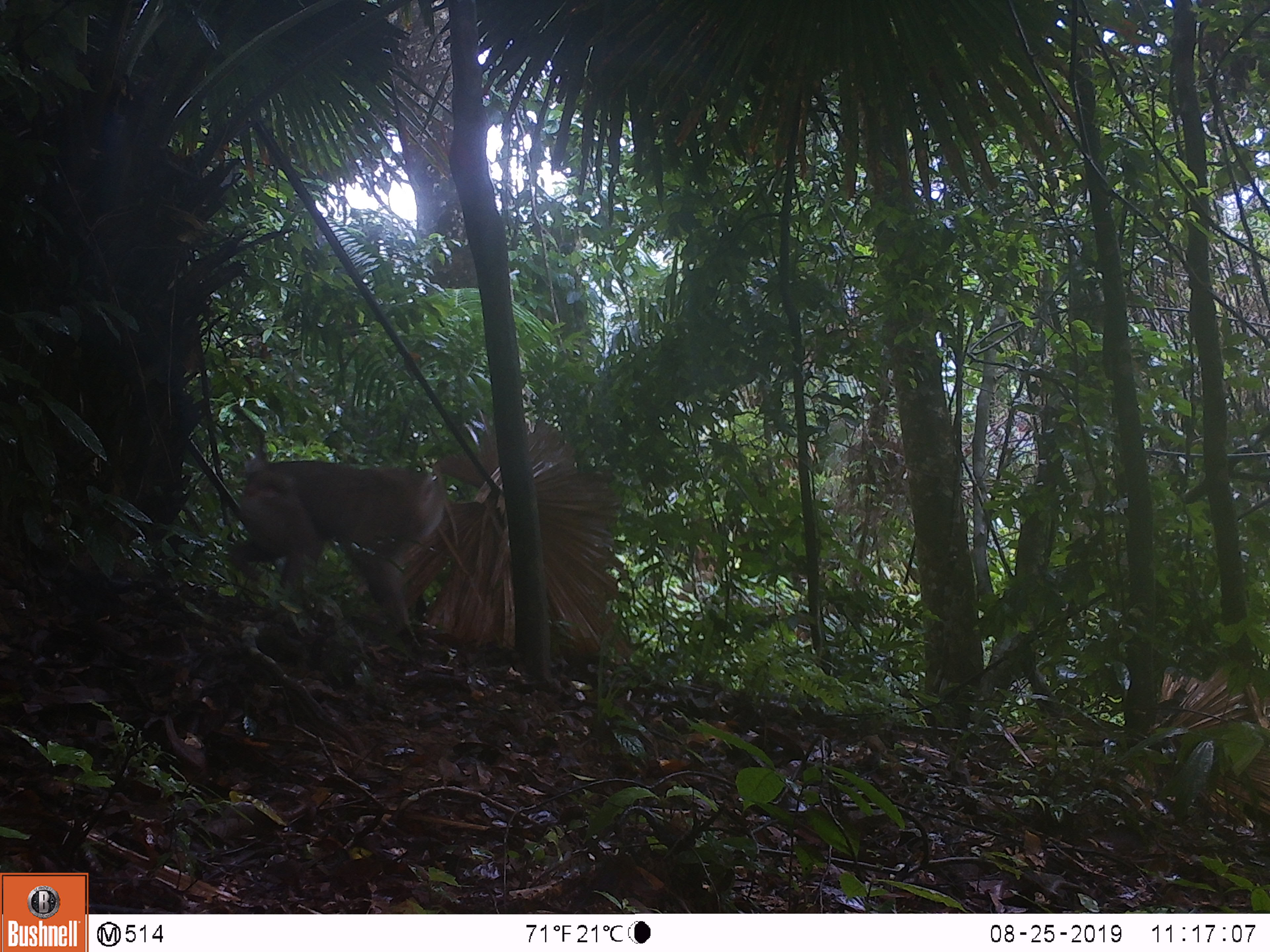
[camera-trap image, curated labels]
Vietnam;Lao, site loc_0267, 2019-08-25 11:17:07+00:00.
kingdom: Animalia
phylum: Chordata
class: Mammalia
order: Primates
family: Cercopithecidae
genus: Macaca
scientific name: Macaca nemestrina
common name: pig-tailed macaque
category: pig tailed macaque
Pig tailed macaque (pig-tailed macaque) (Macaca nemestrina). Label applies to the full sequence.